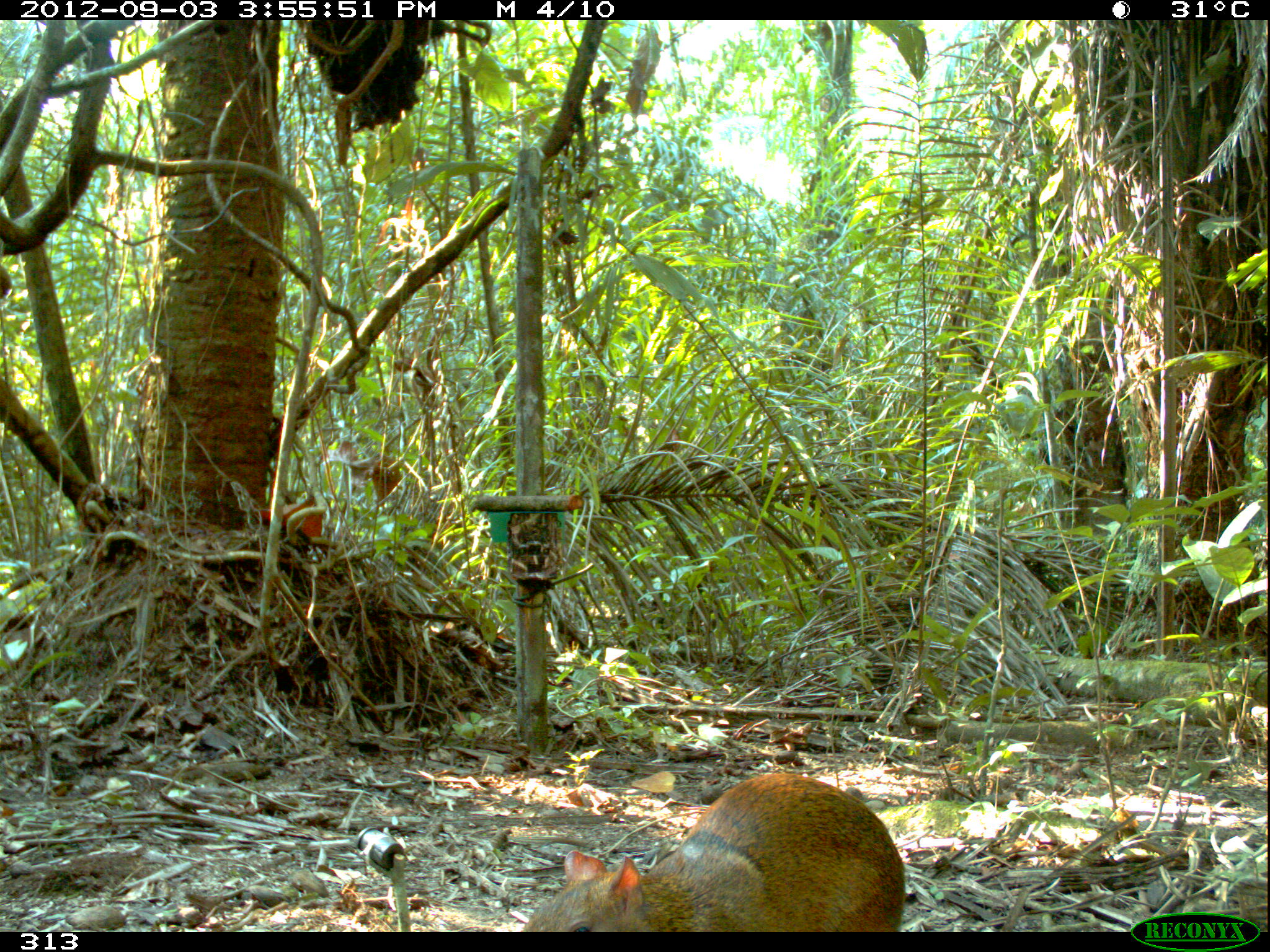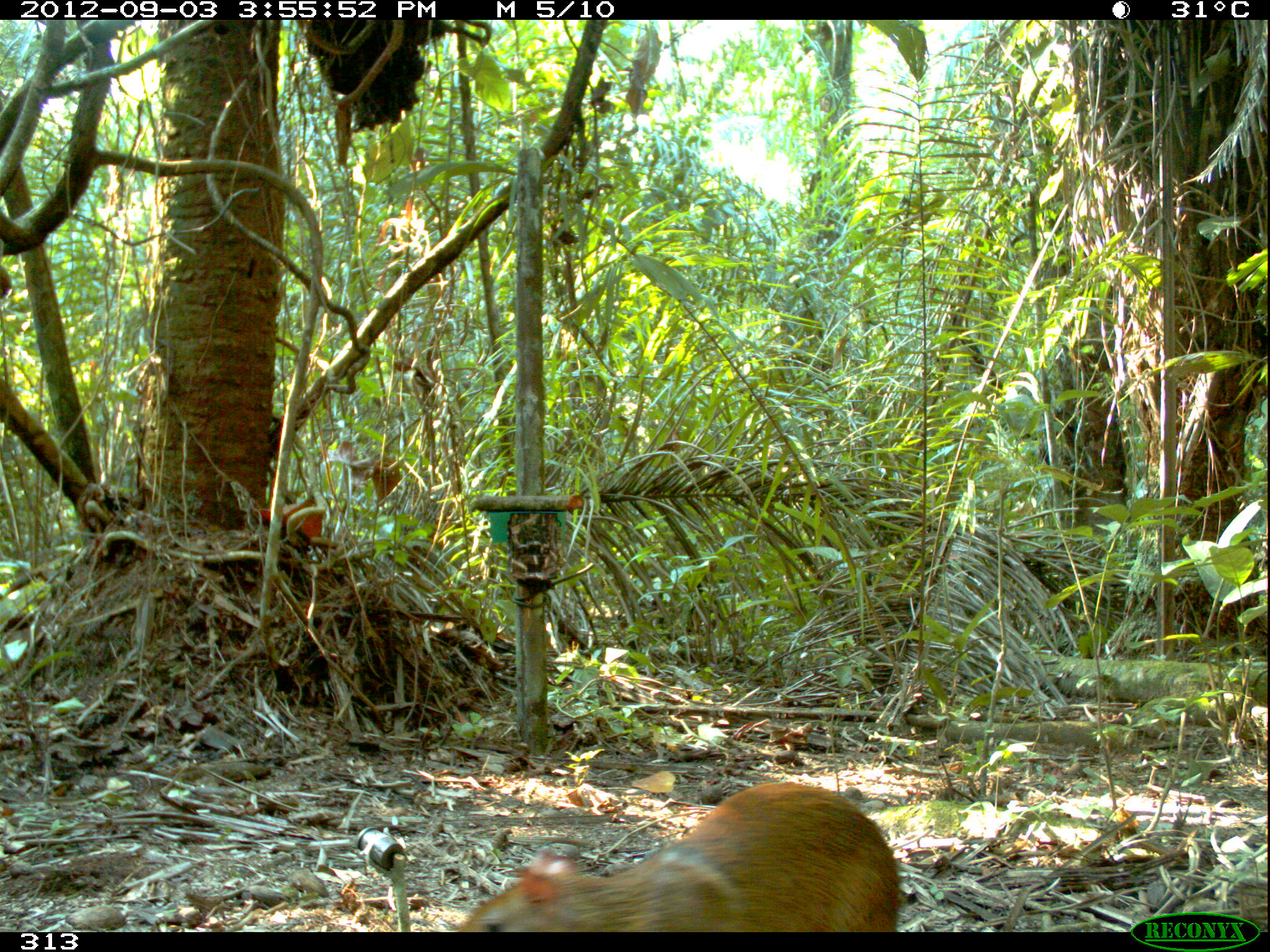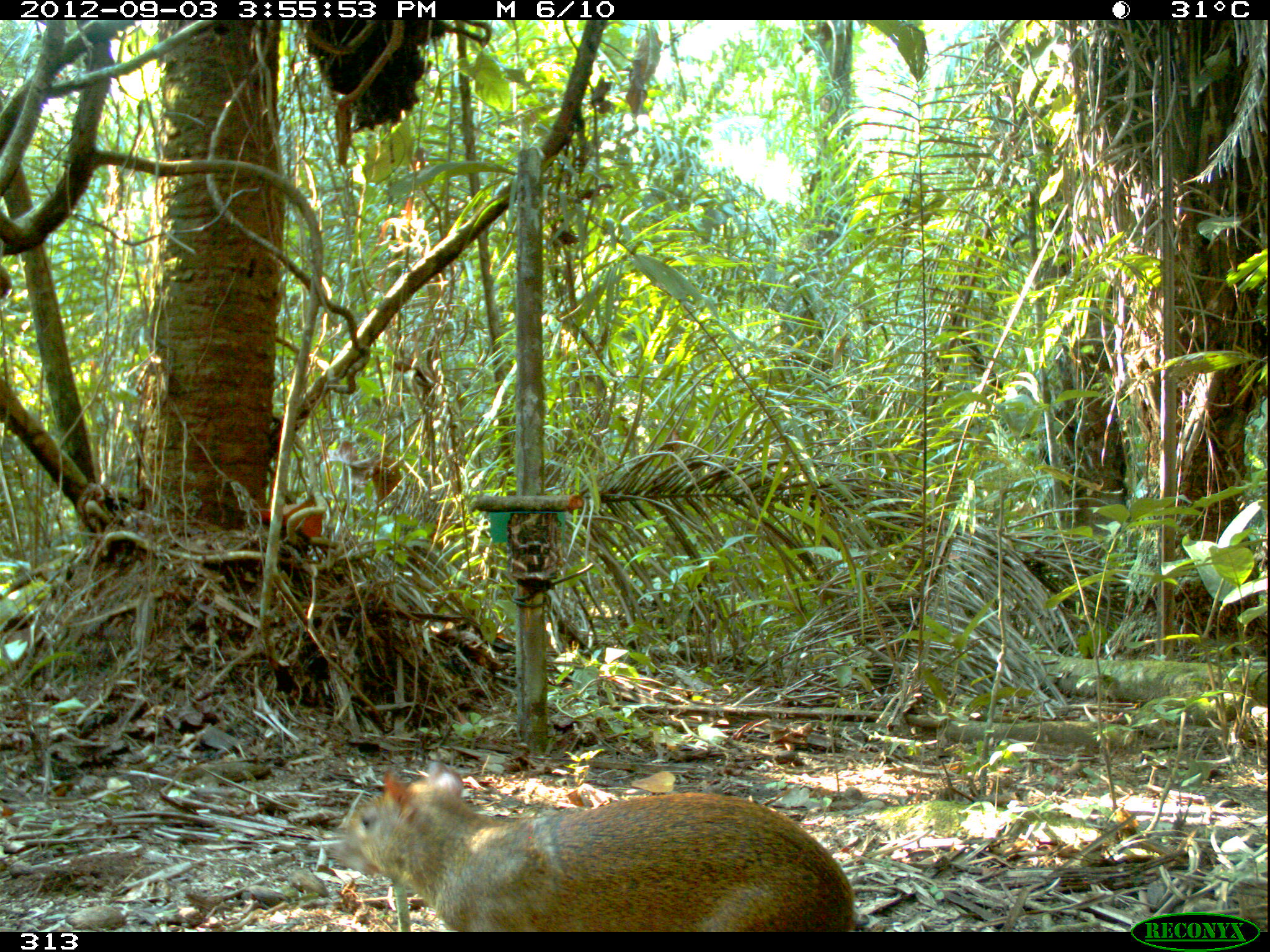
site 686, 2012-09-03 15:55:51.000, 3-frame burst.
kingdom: Animalia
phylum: Chordata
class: Mammalia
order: Rodentia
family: Dasyproctidae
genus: Dasyprocta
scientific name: Dasyprocta punctata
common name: central american agouti